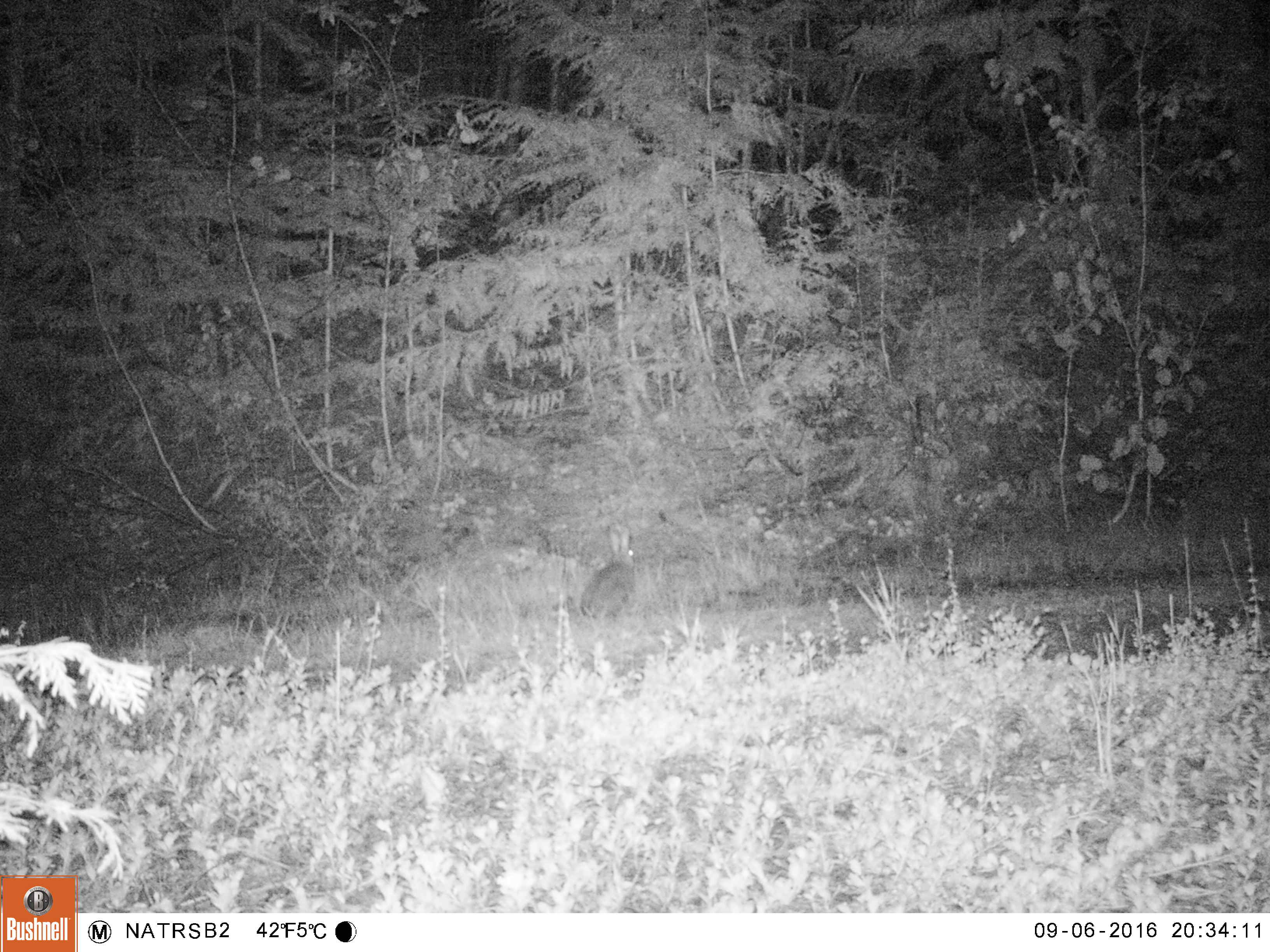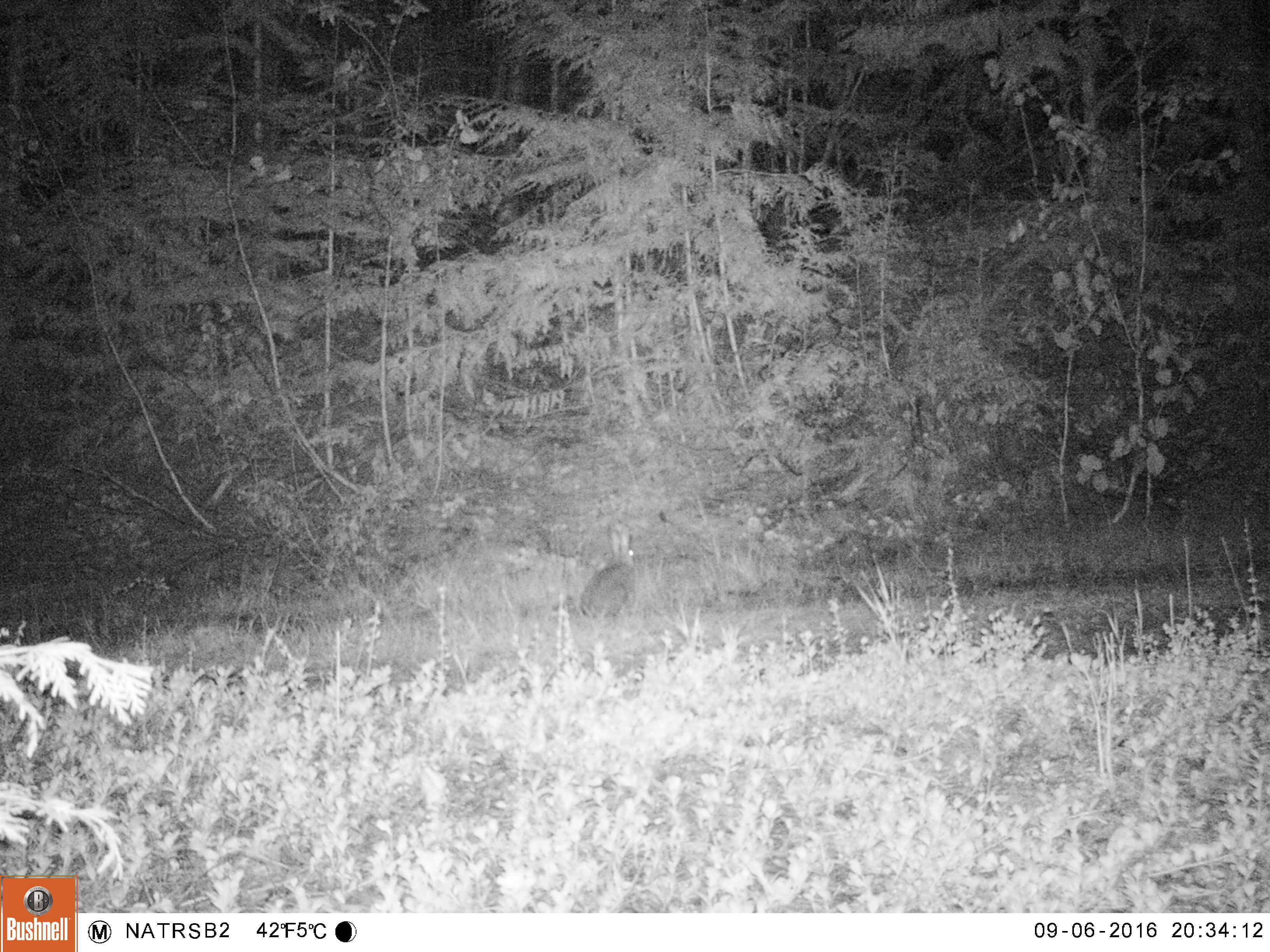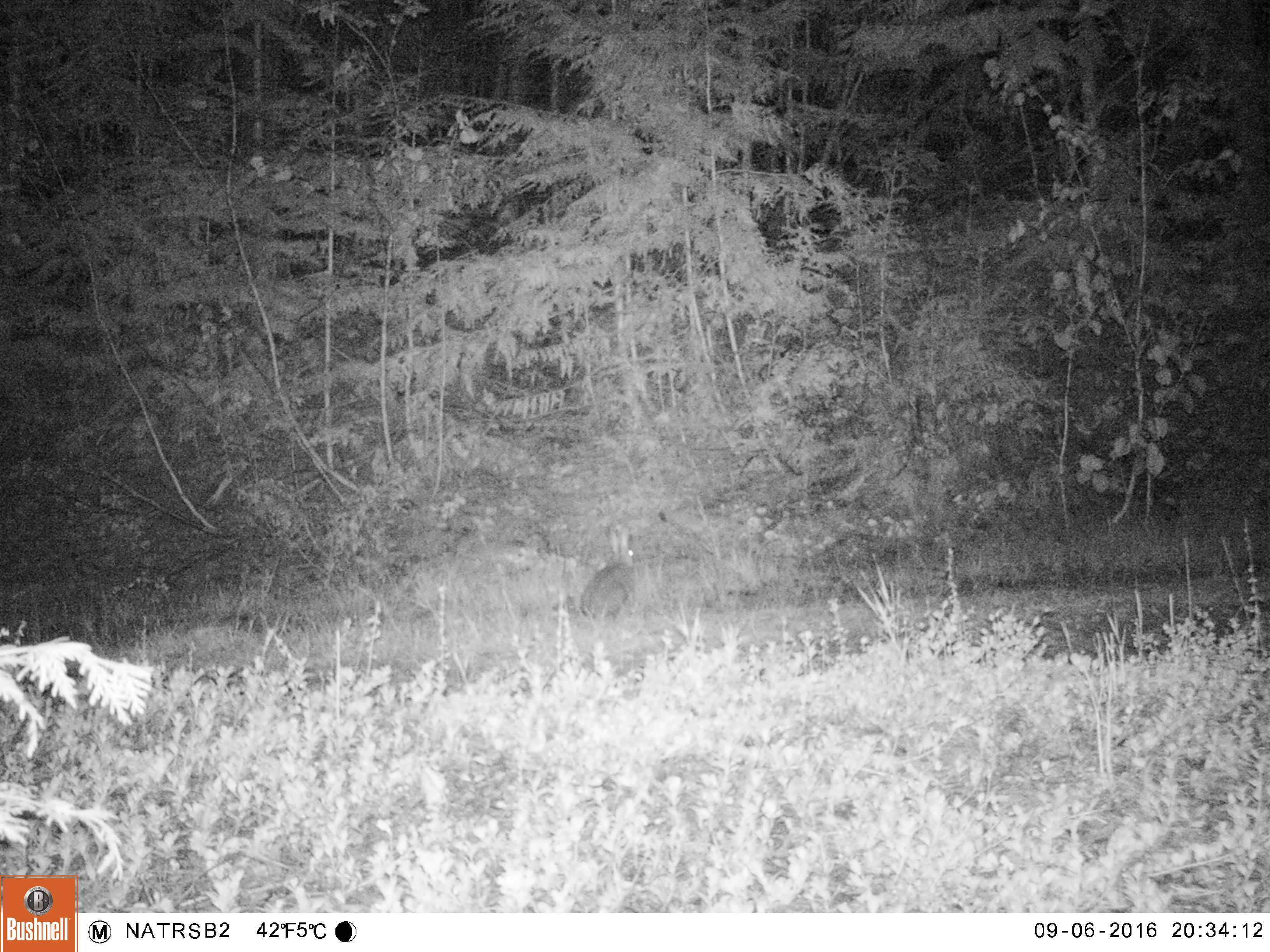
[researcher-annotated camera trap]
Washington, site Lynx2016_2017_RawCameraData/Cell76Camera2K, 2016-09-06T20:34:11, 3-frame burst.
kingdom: Animalia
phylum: Chordata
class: Mammalia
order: Lagomorpha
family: Leporidae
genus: Lepus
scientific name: Lepus americanus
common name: snowshoe hare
Lepus americanus (snowshoe hare). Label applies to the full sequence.